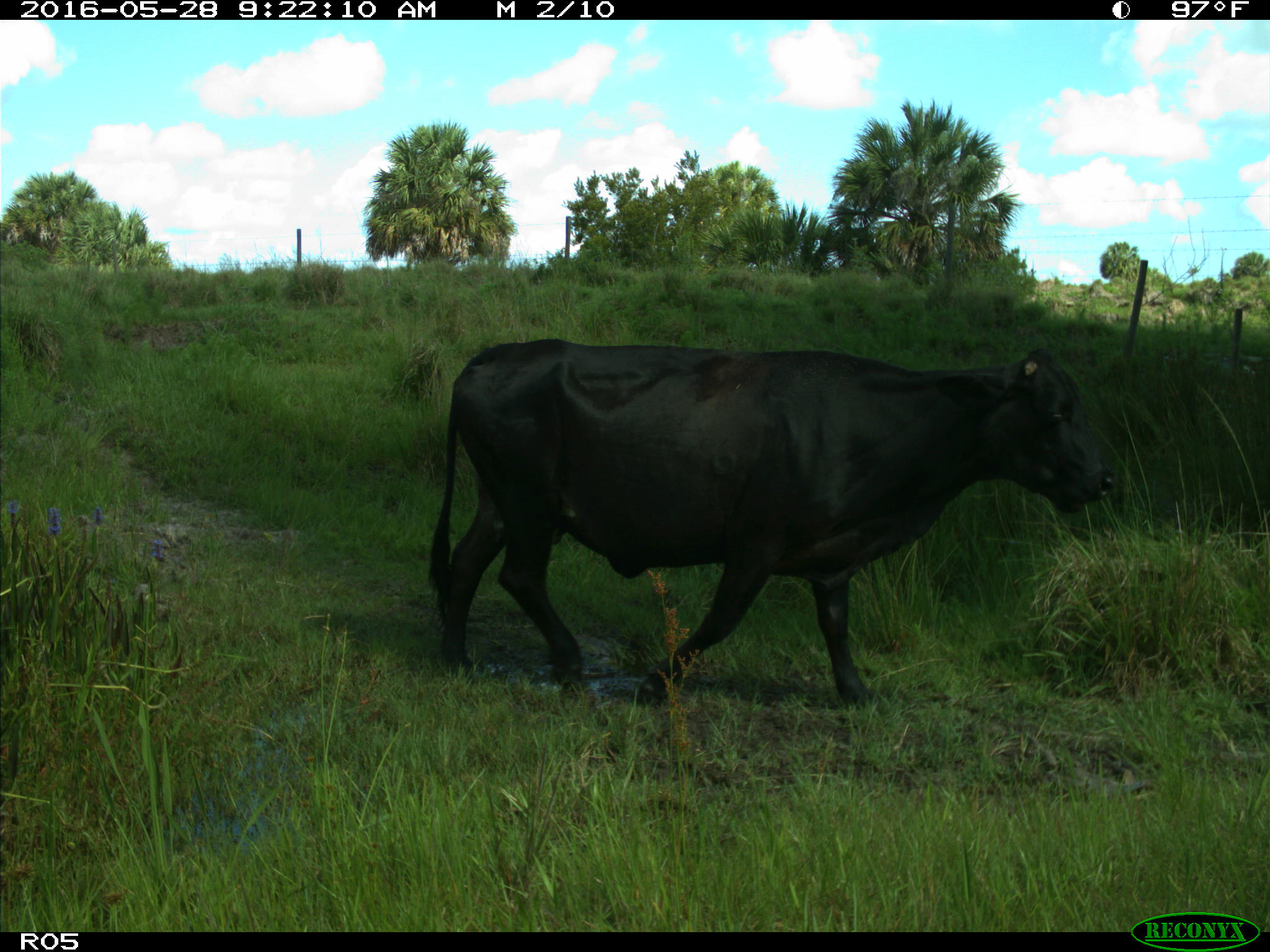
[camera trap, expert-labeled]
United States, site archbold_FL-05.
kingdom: Animalia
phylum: Chordata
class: Mammalia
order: Artiodactyla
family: Bovidae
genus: Bos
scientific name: Bos taurus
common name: domestic cow